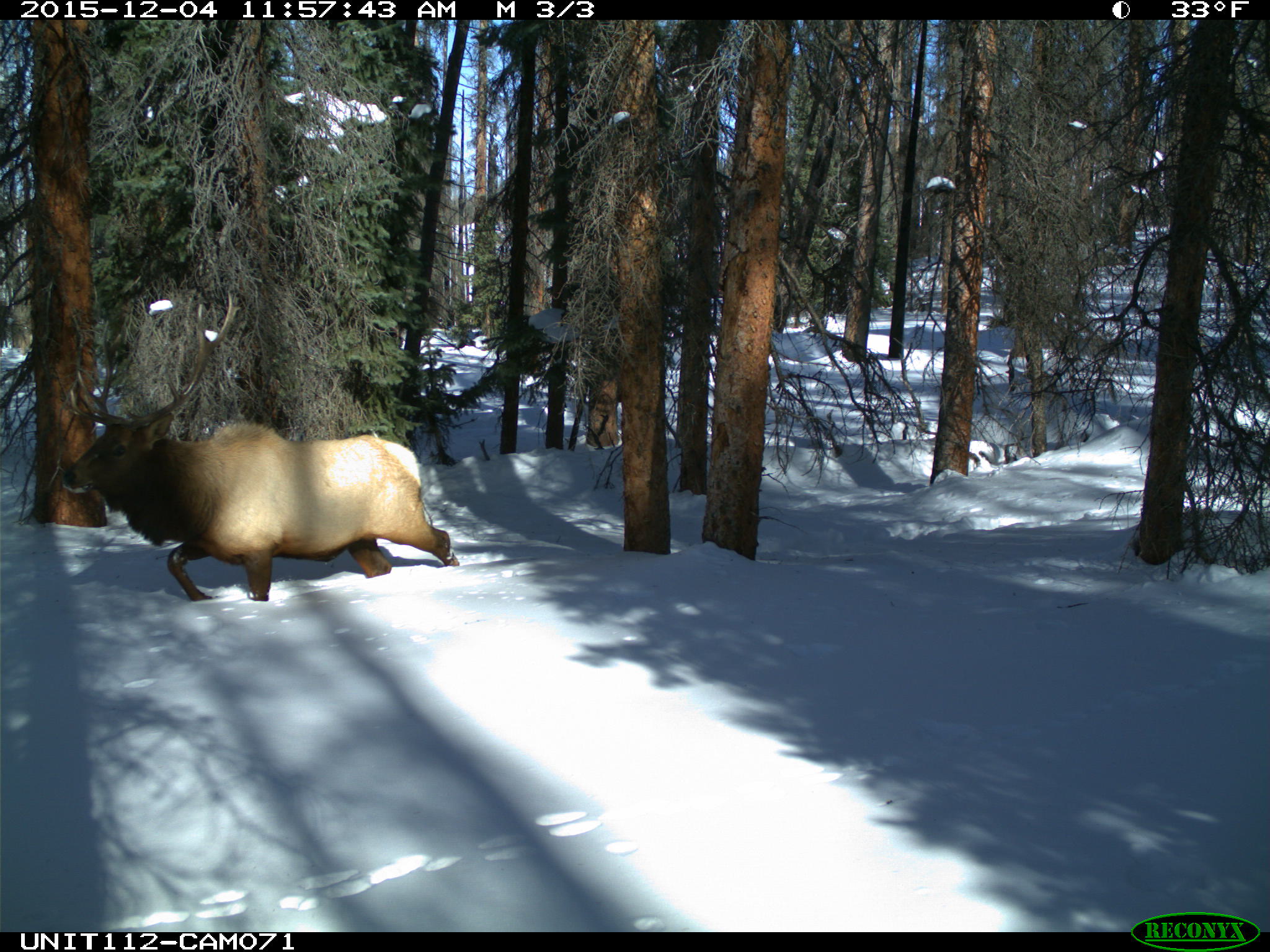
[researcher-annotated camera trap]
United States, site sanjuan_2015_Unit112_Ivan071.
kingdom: Animalia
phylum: Chordata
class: Mammalia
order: Artiodactyla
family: Cervidae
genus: Cervus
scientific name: Cervus elaphus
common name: red deer